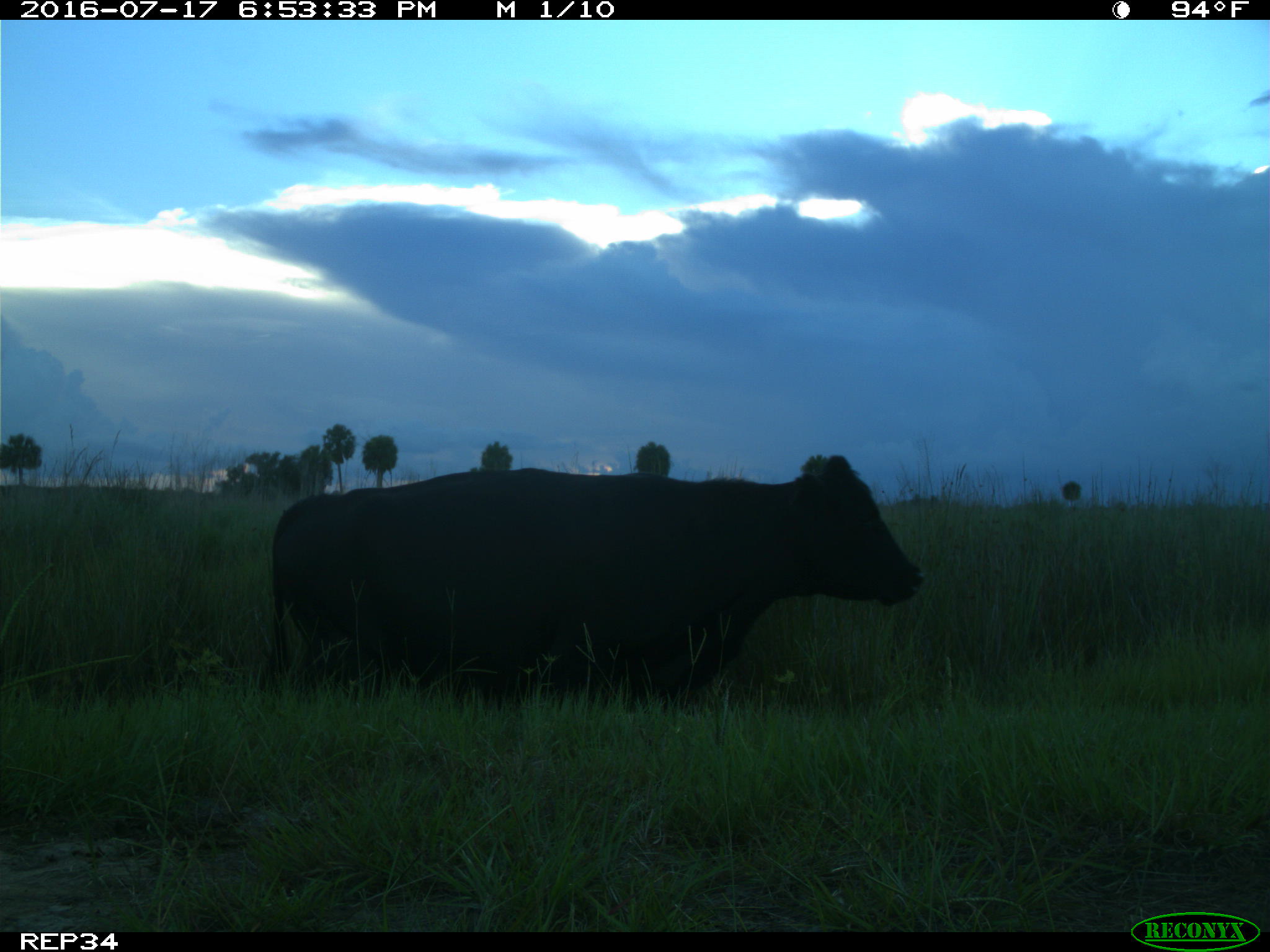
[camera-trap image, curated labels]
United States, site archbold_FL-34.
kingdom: Animalia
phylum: Chordata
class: Mammalia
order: Artiodactyla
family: Bovidae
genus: Bos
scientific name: Bos taurus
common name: domestic cow